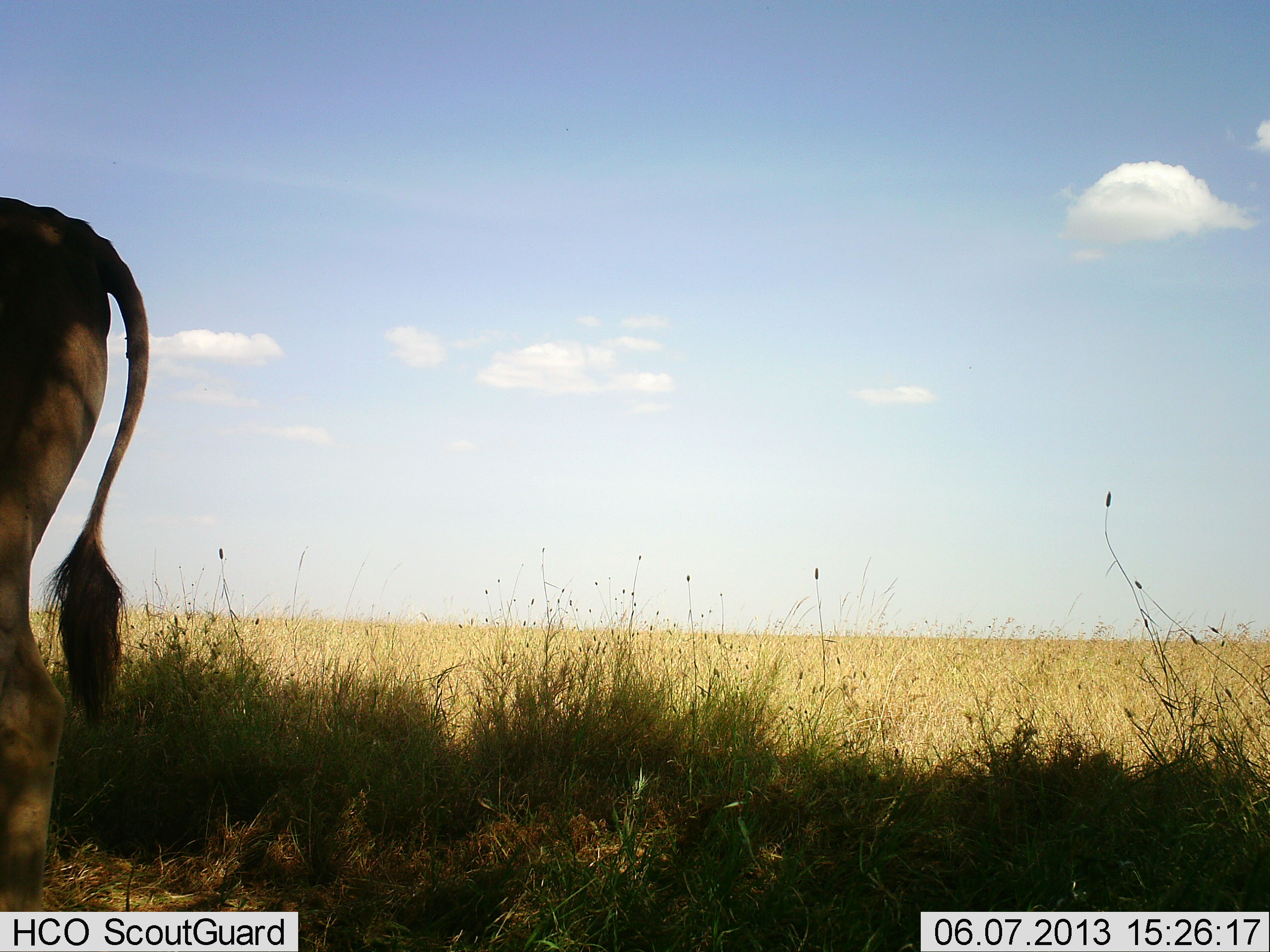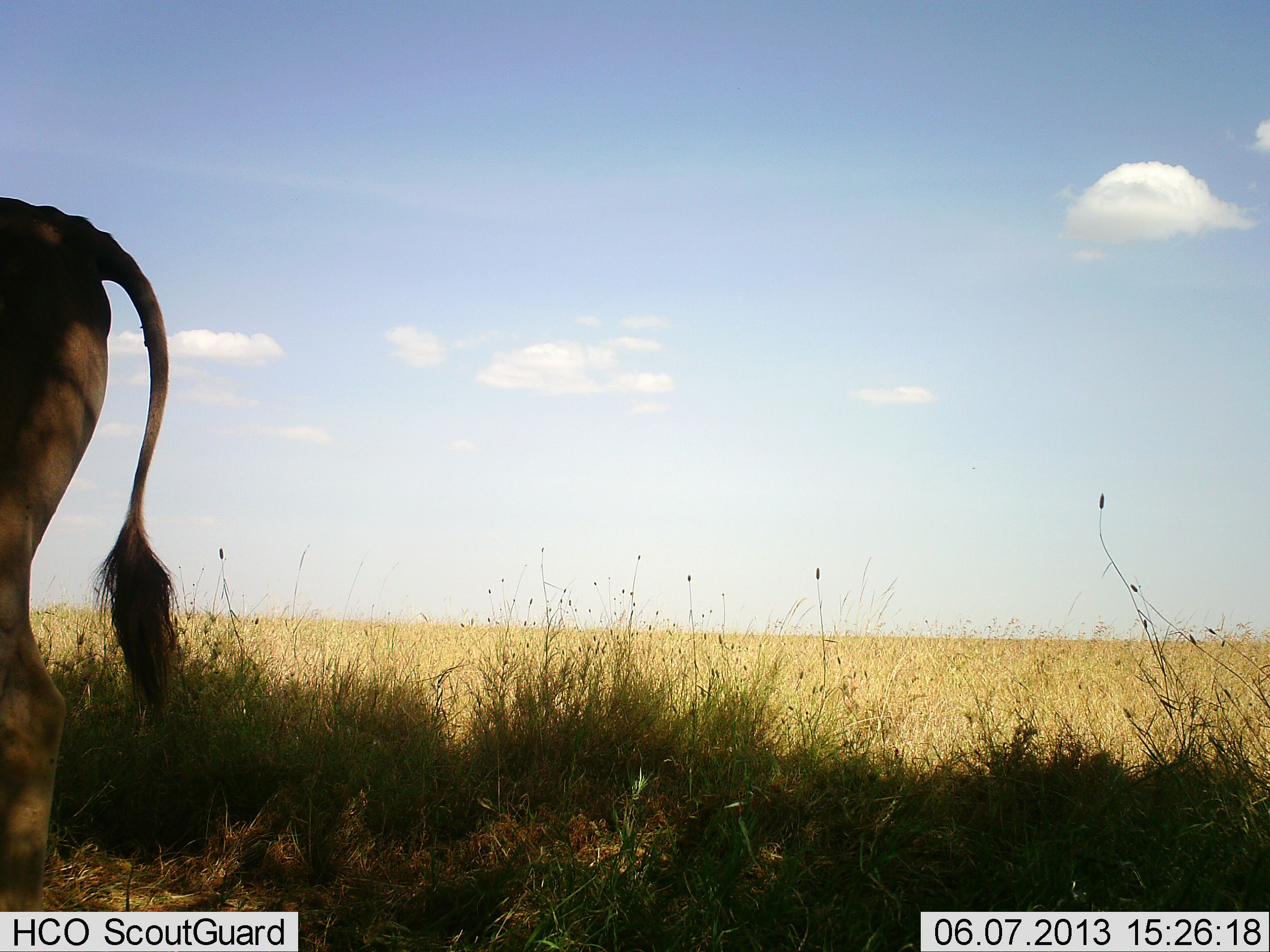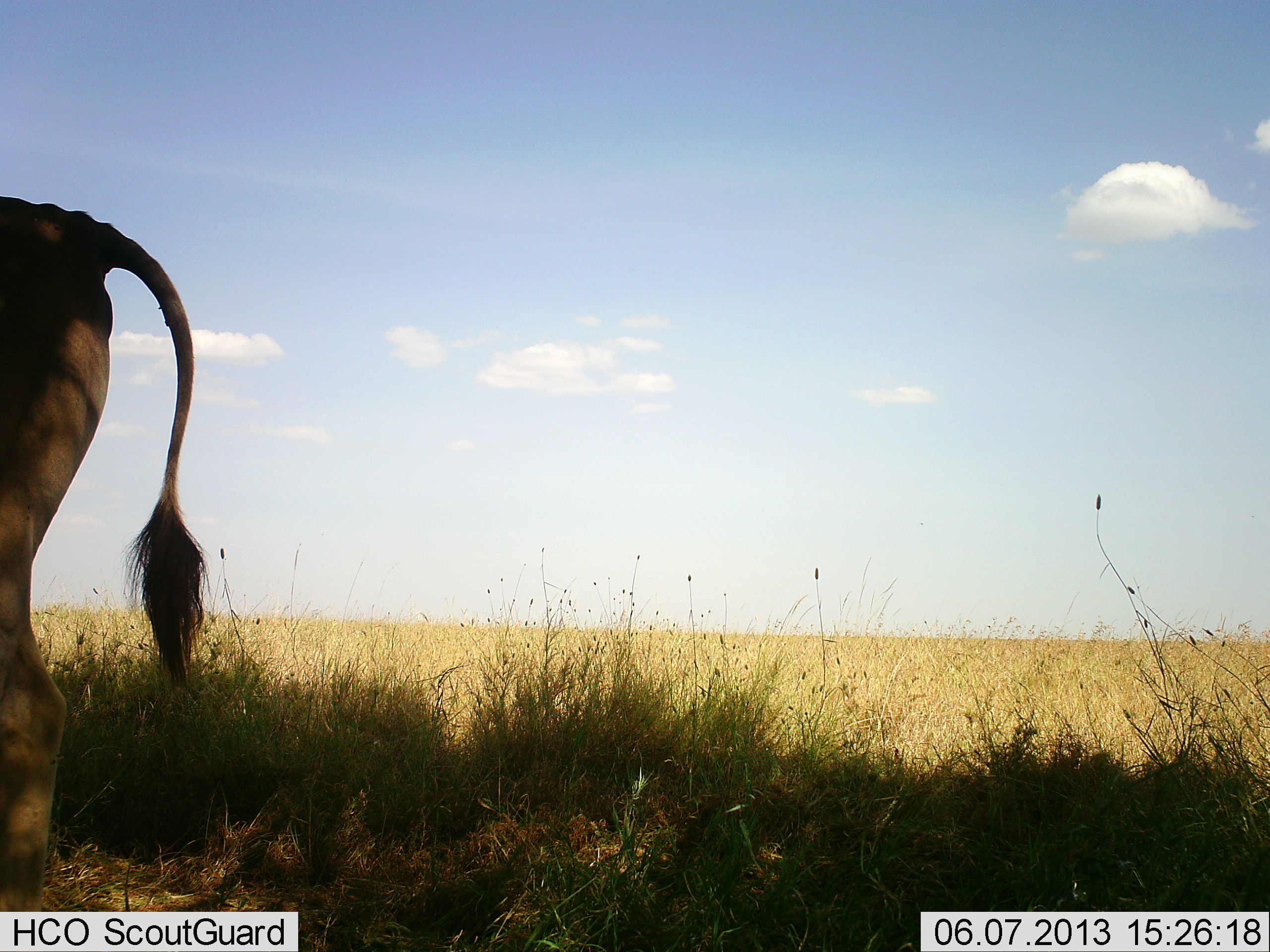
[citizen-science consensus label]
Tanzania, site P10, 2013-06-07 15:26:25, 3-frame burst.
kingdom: Animalia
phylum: Chordata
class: Mammalia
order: Artiodactyla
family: Bovidae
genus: Tragelaphus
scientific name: Tragelaphus oryx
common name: eland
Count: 1.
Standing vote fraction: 100%.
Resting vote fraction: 0%.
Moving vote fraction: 0%.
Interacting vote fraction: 0%.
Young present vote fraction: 0%.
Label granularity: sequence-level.